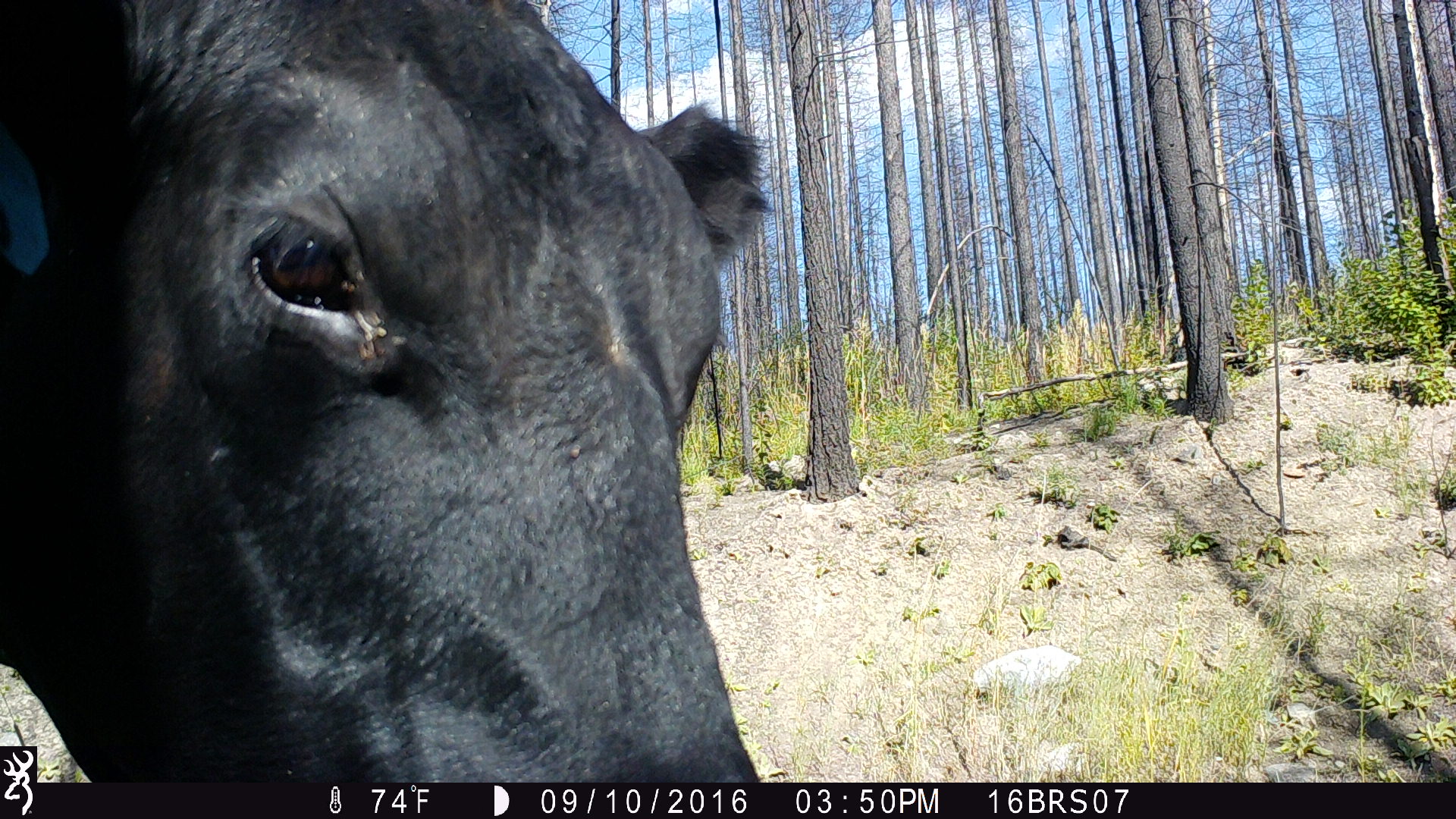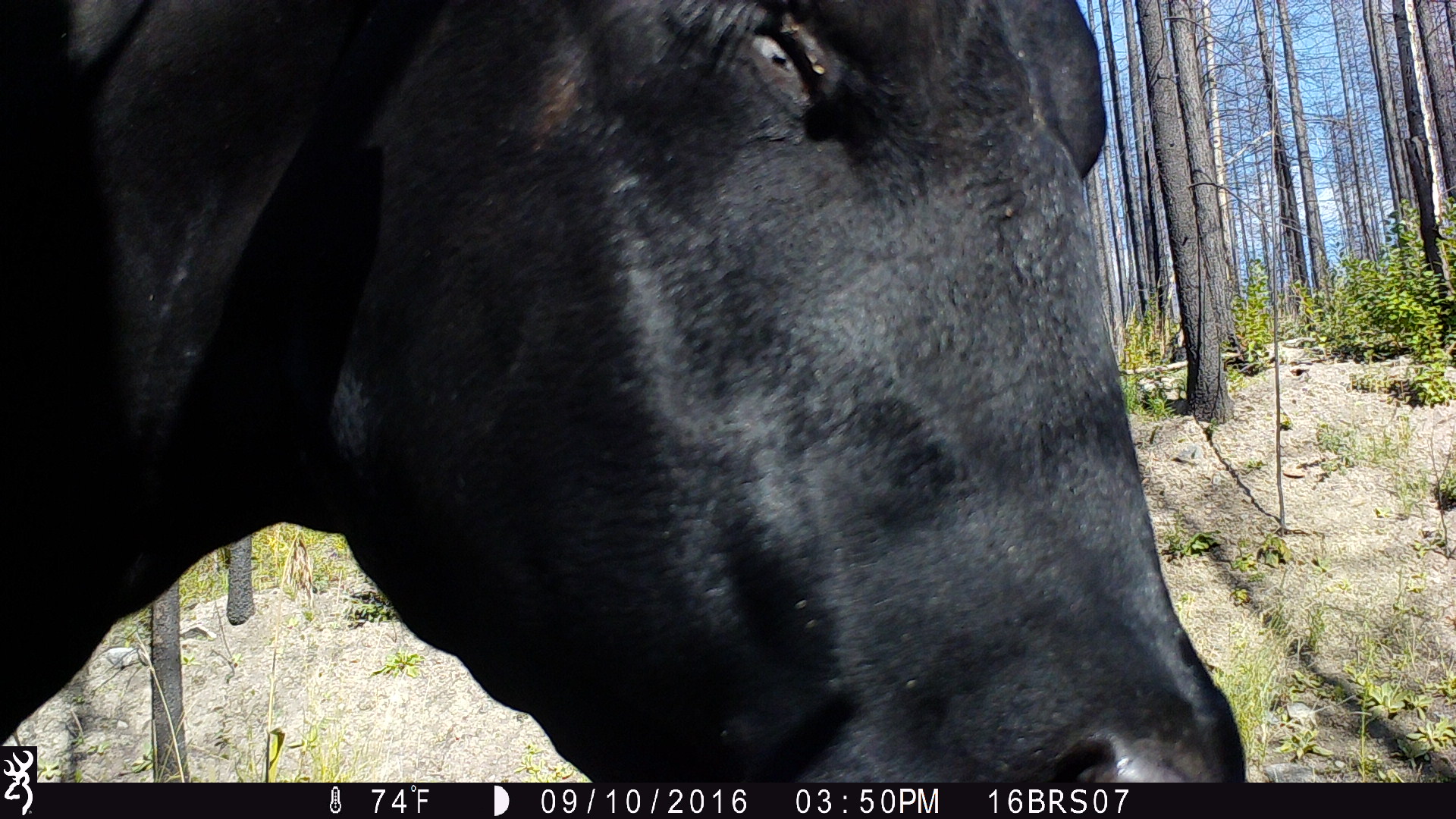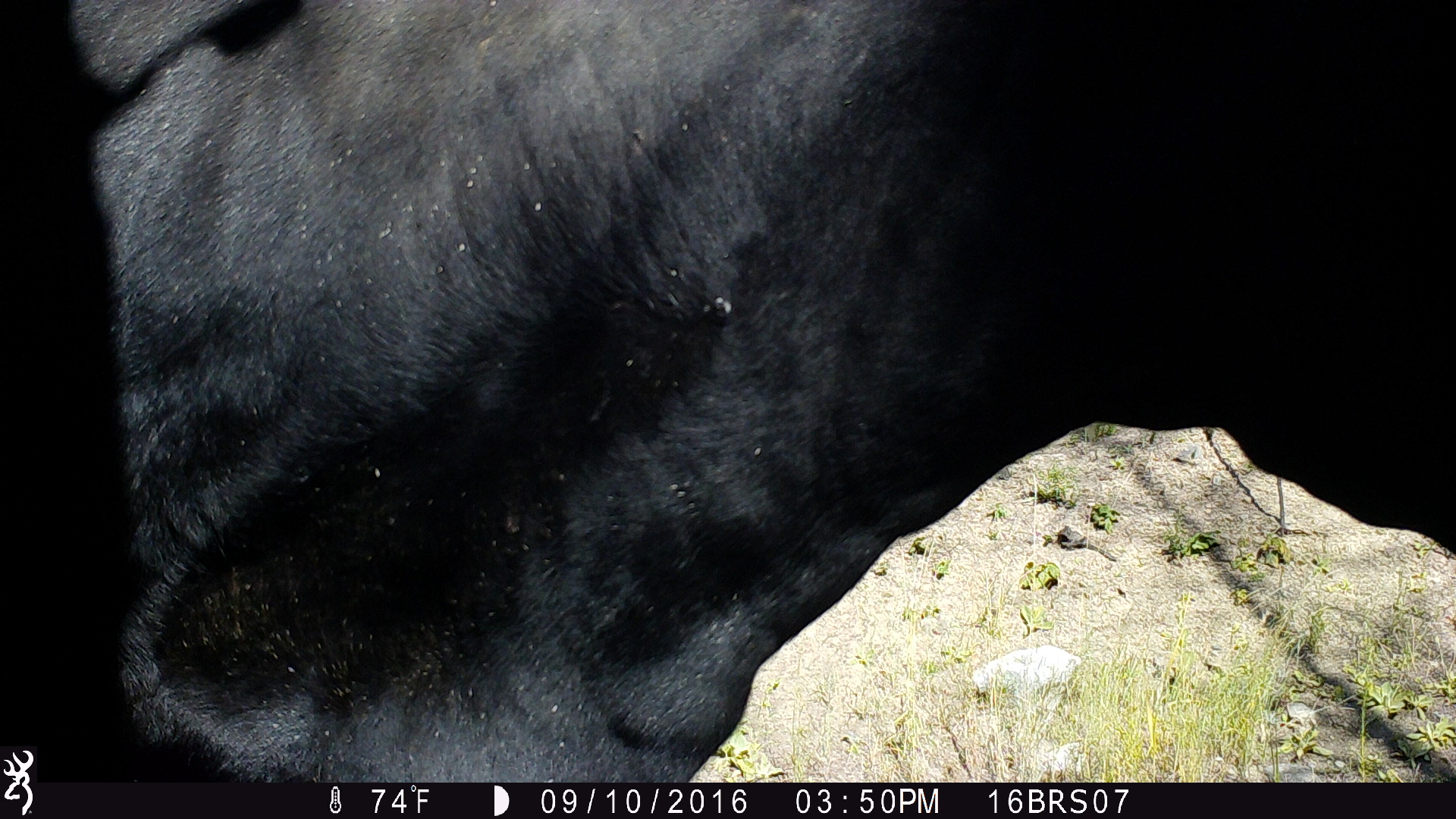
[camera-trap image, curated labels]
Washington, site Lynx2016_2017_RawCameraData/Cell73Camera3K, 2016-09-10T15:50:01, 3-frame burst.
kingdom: Animalia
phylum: Chordata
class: Mammalia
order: Artiodactyla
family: Bovidae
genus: Bos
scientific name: Bos taurus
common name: domestic cattle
Domestic cattle (Bos taurus). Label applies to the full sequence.